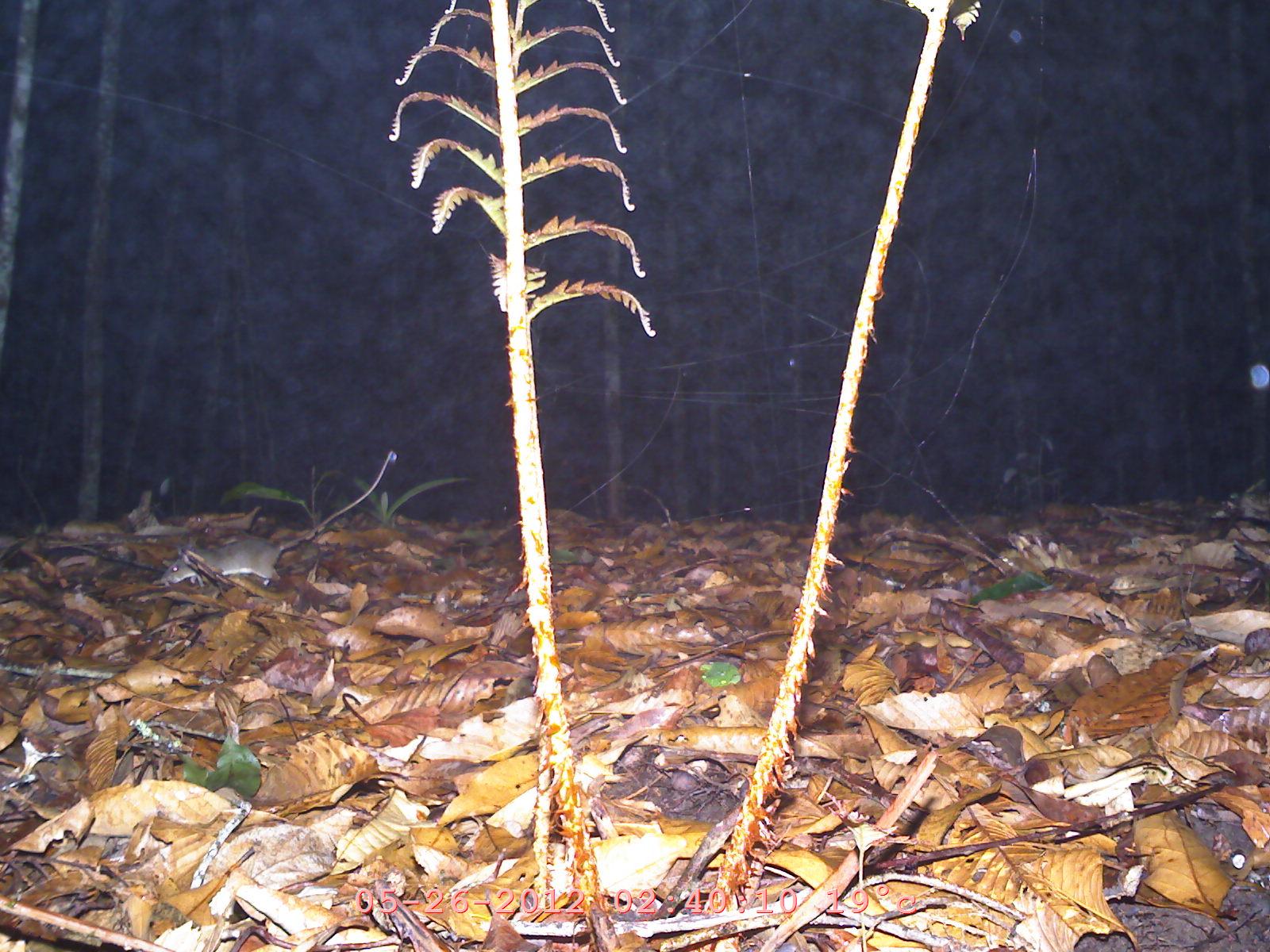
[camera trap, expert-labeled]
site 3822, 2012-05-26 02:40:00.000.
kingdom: Animalia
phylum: Chordata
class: Mammalia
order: Rodentia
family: Muridae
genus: Rattus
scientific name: Rattus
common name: rodent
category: unknown rat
Unknown rat (rodent) (Rattus), count 1.